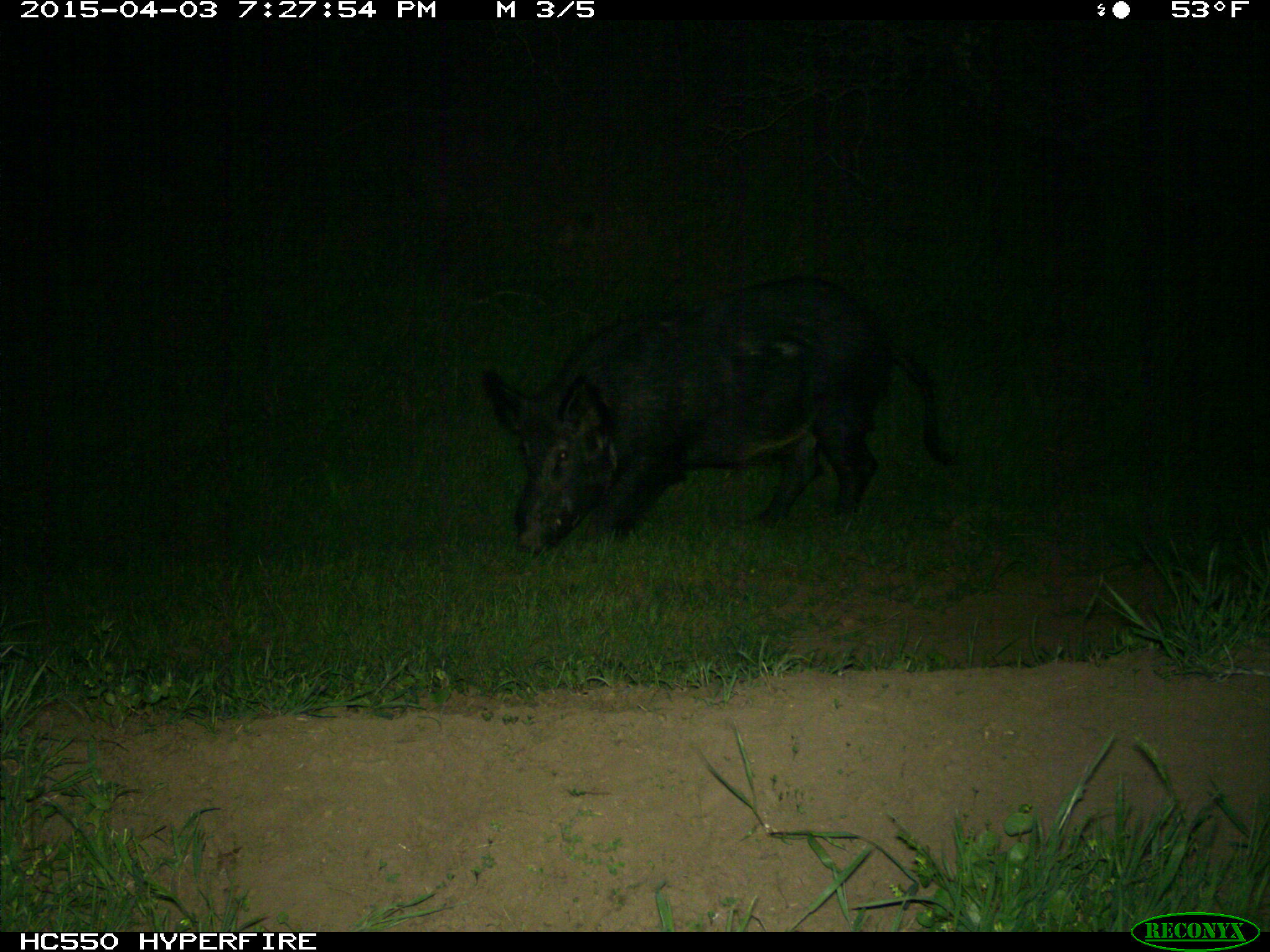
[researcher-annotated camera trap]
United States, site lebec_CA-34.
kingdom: Animalia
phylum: Chordata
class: Mammalia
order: Artiodactyla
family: Suidae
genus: Sus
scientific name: Sus scrofa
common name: wild boar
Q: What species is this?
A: Sus scrofa (wild boar).